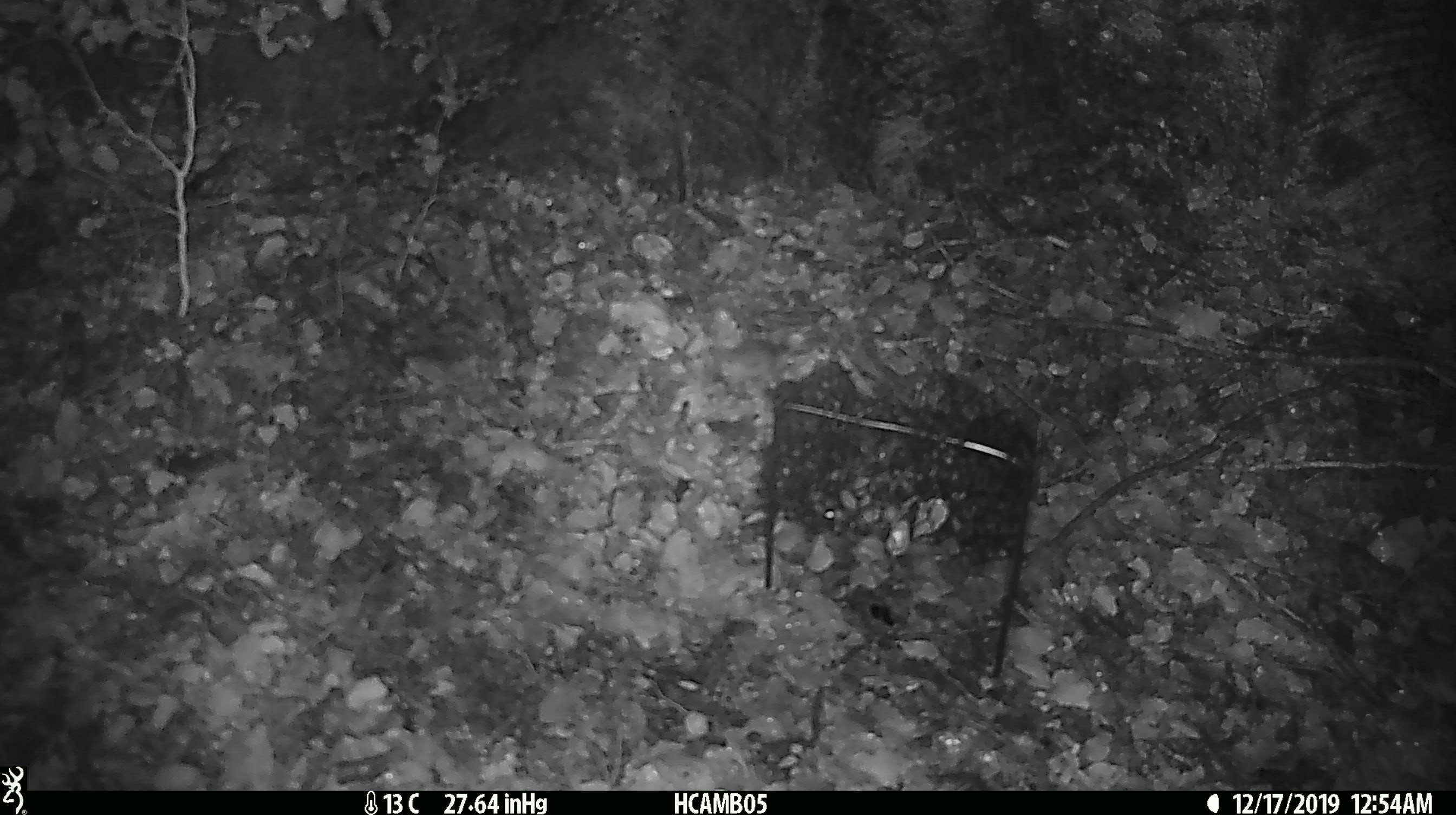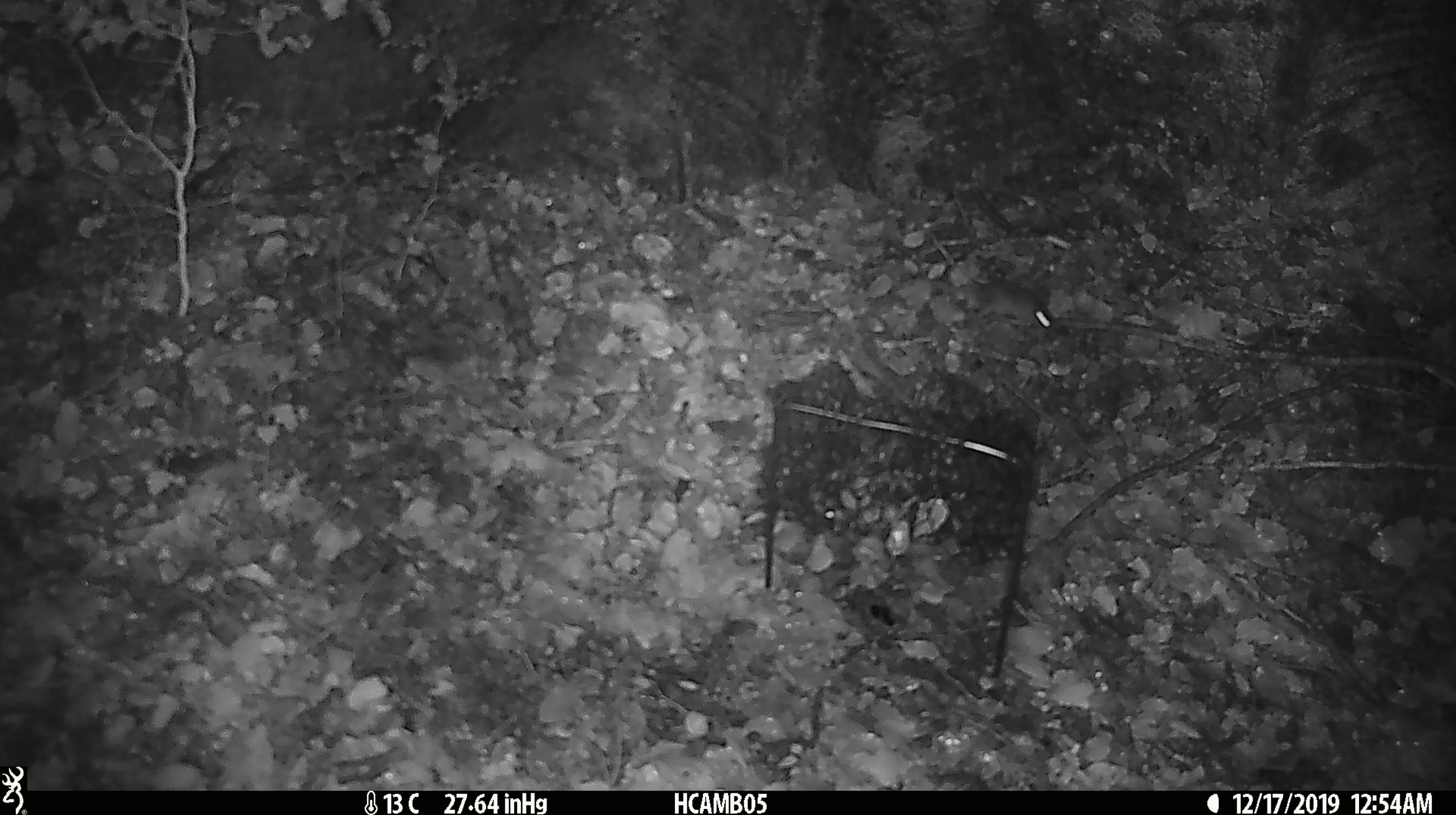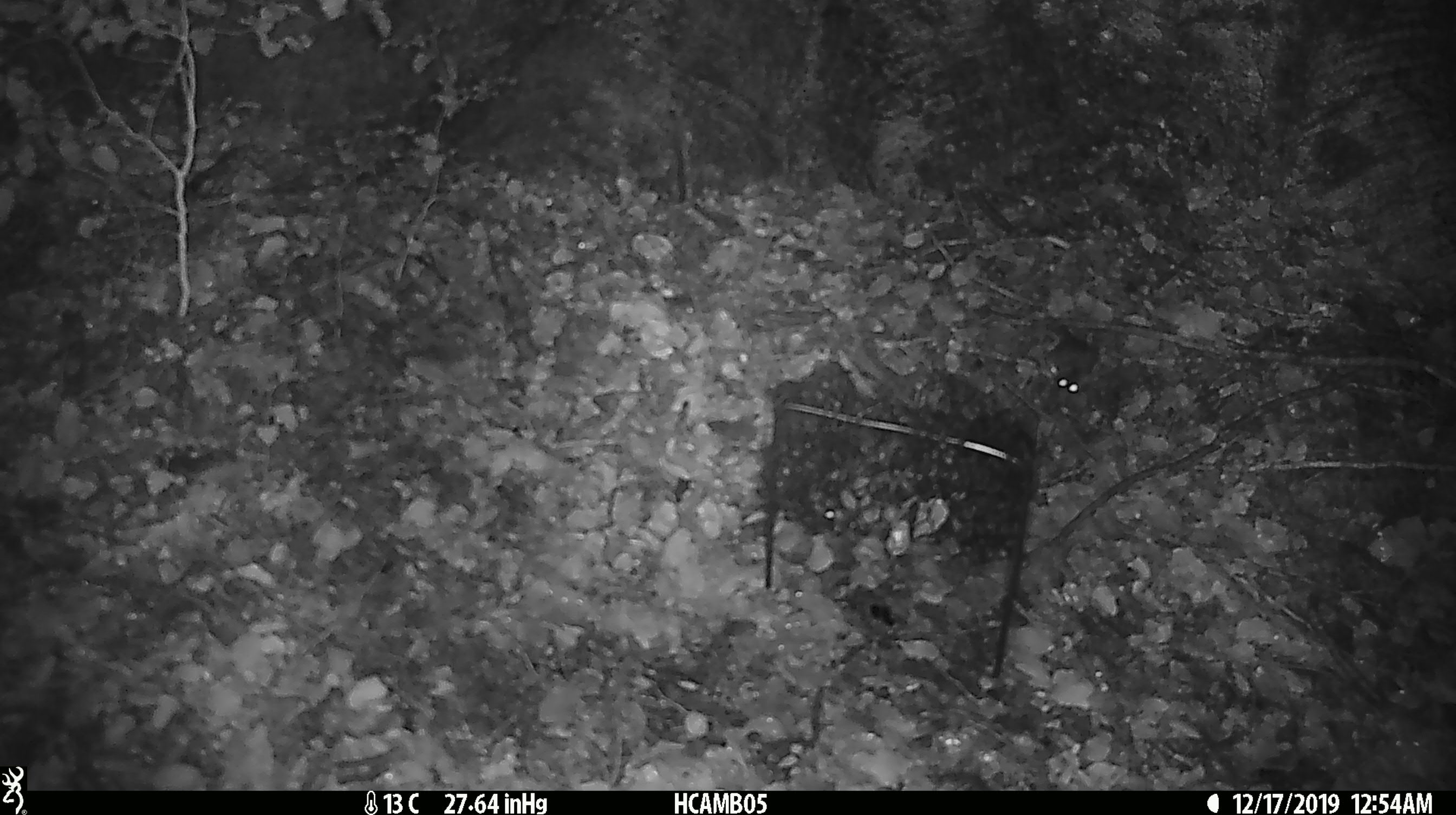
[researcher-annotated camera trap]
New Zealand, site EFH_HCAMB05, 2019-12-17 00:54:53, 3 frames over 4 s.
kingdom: Animalia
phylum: Chordata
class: Mammalia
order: Rodentia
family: Muridae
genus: Mus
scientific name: Mus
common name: mouse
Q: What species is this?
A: Mouse (Mus).